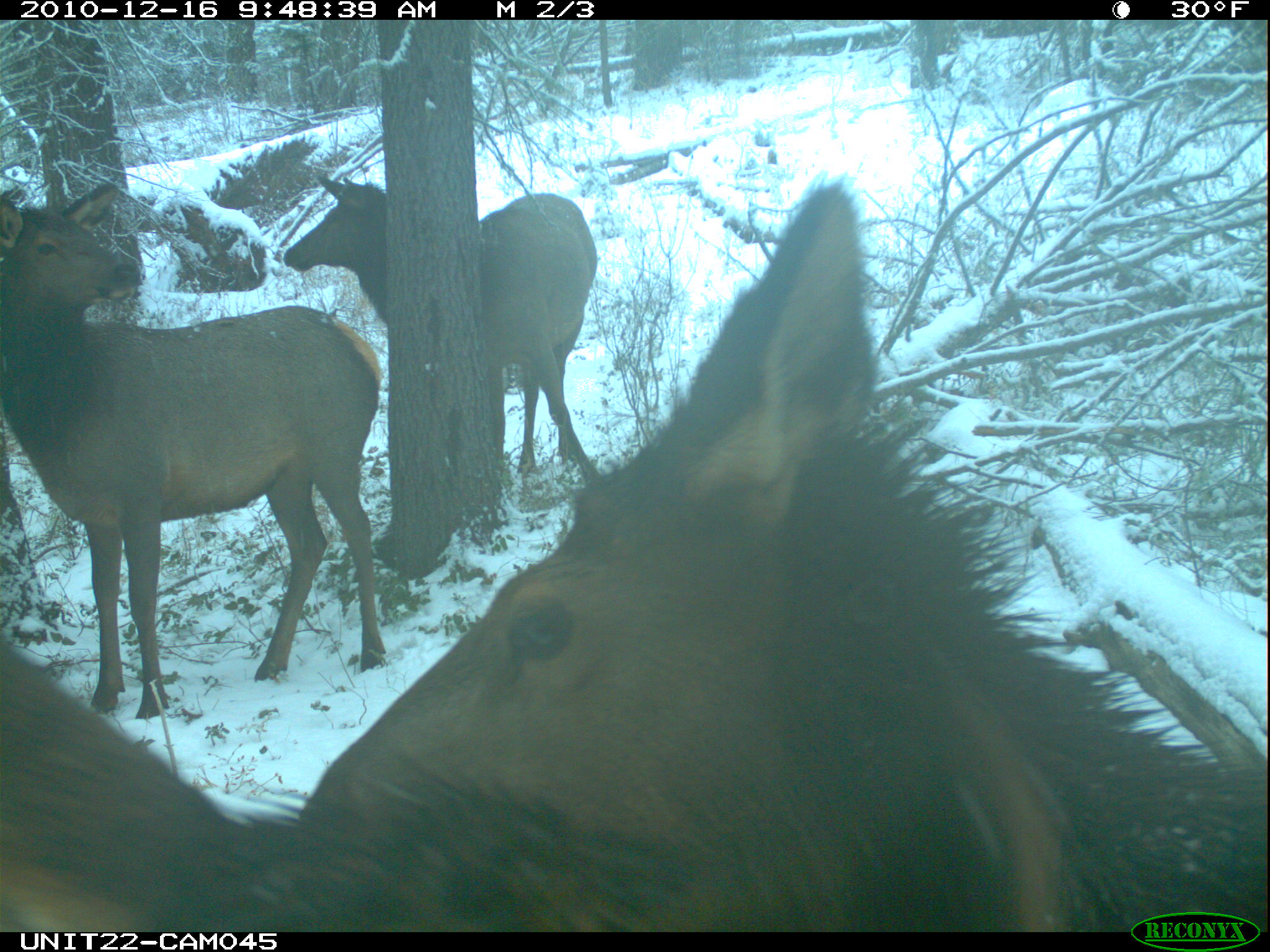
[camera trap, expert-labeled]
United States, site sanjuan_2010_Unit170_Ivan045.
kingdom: Animalia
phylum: Chordata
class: Mammalia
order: Artiodactyla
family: Cervidae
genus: Cervus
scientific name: Cervus elaphus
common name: red deer